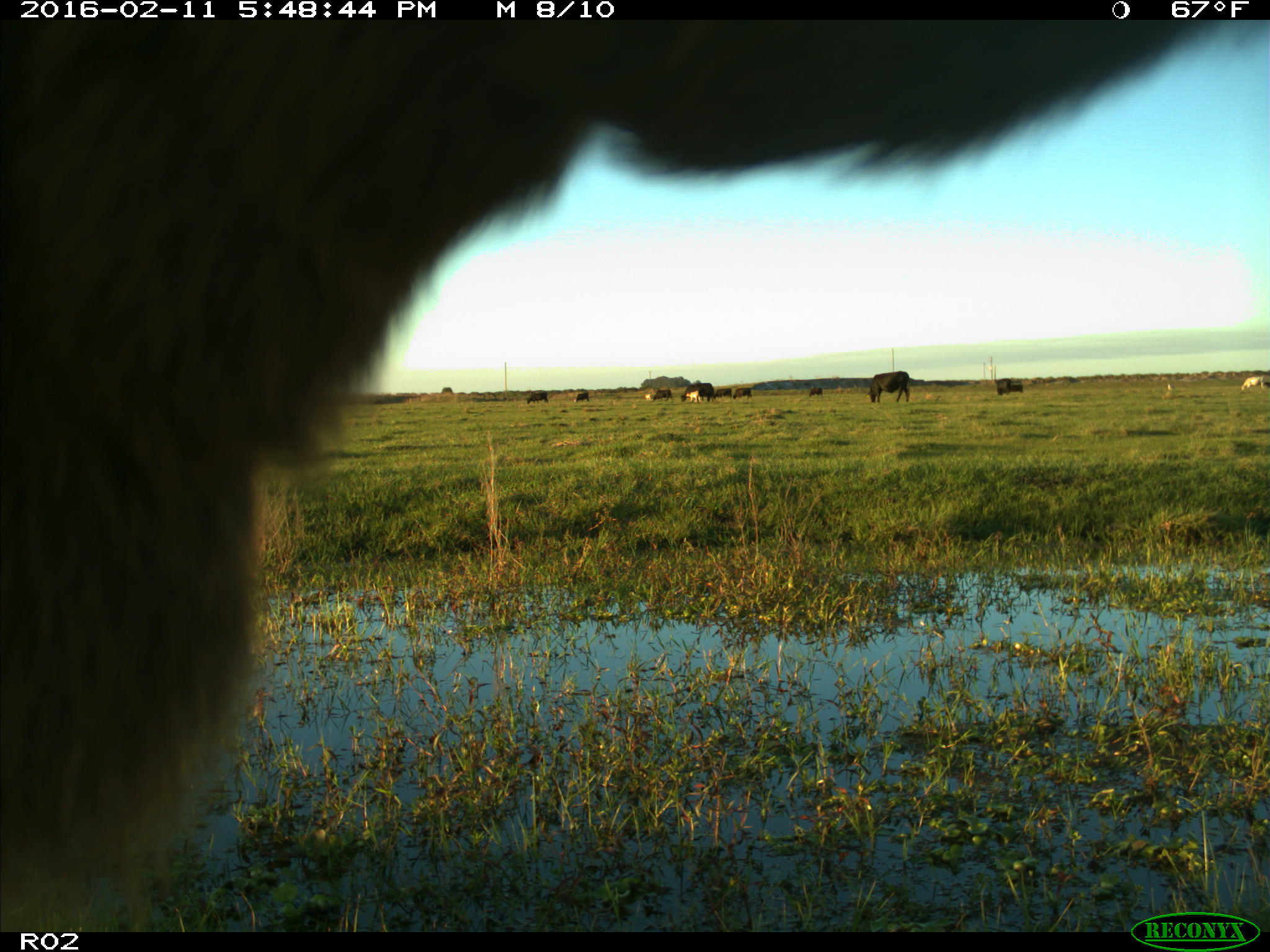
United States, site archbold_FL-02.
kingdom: Animalia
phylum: Chordata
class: Mammalia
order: Artiodactyla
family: Bovidae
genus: Bos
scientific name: Bos taurus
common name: domestic cow